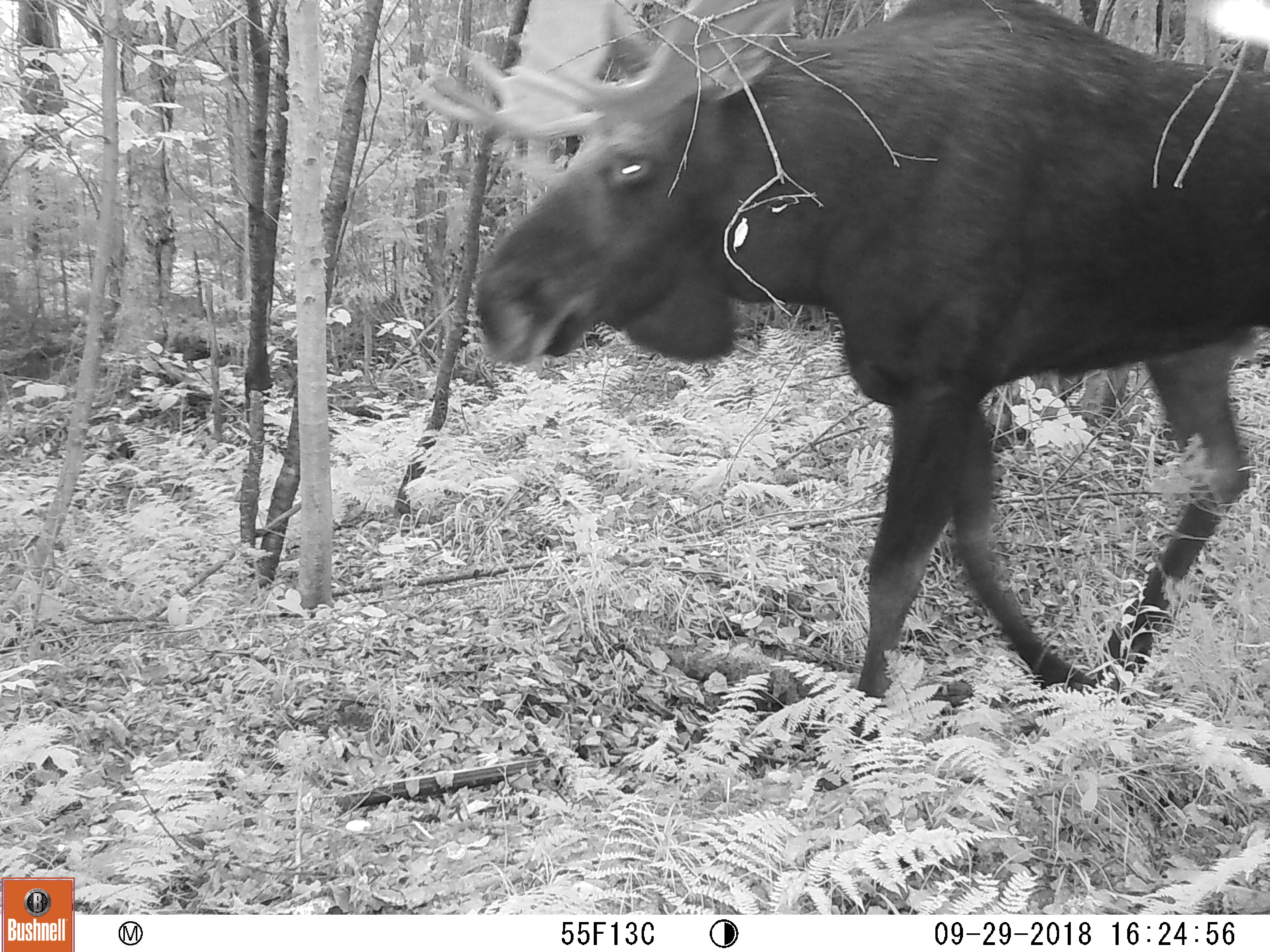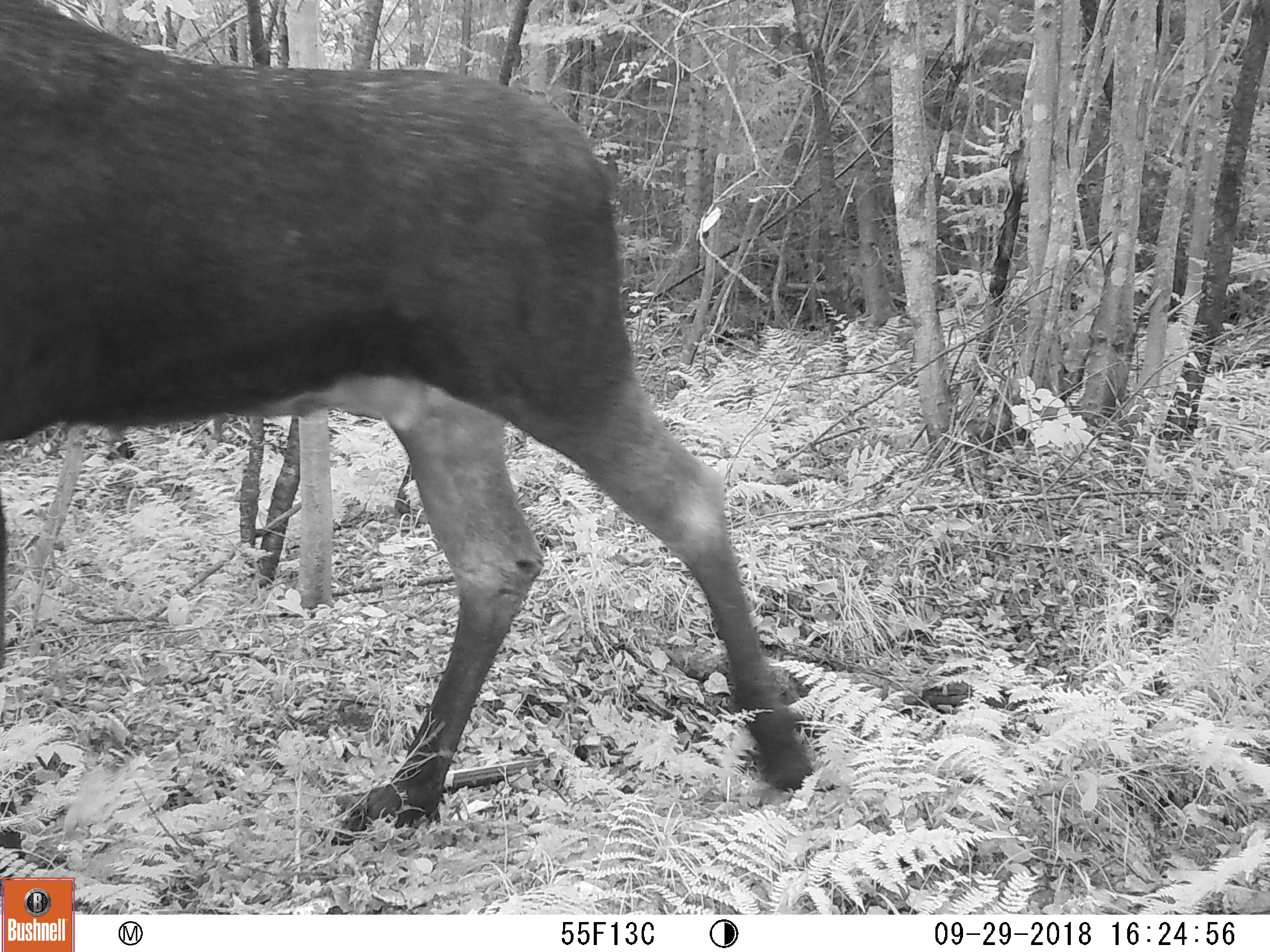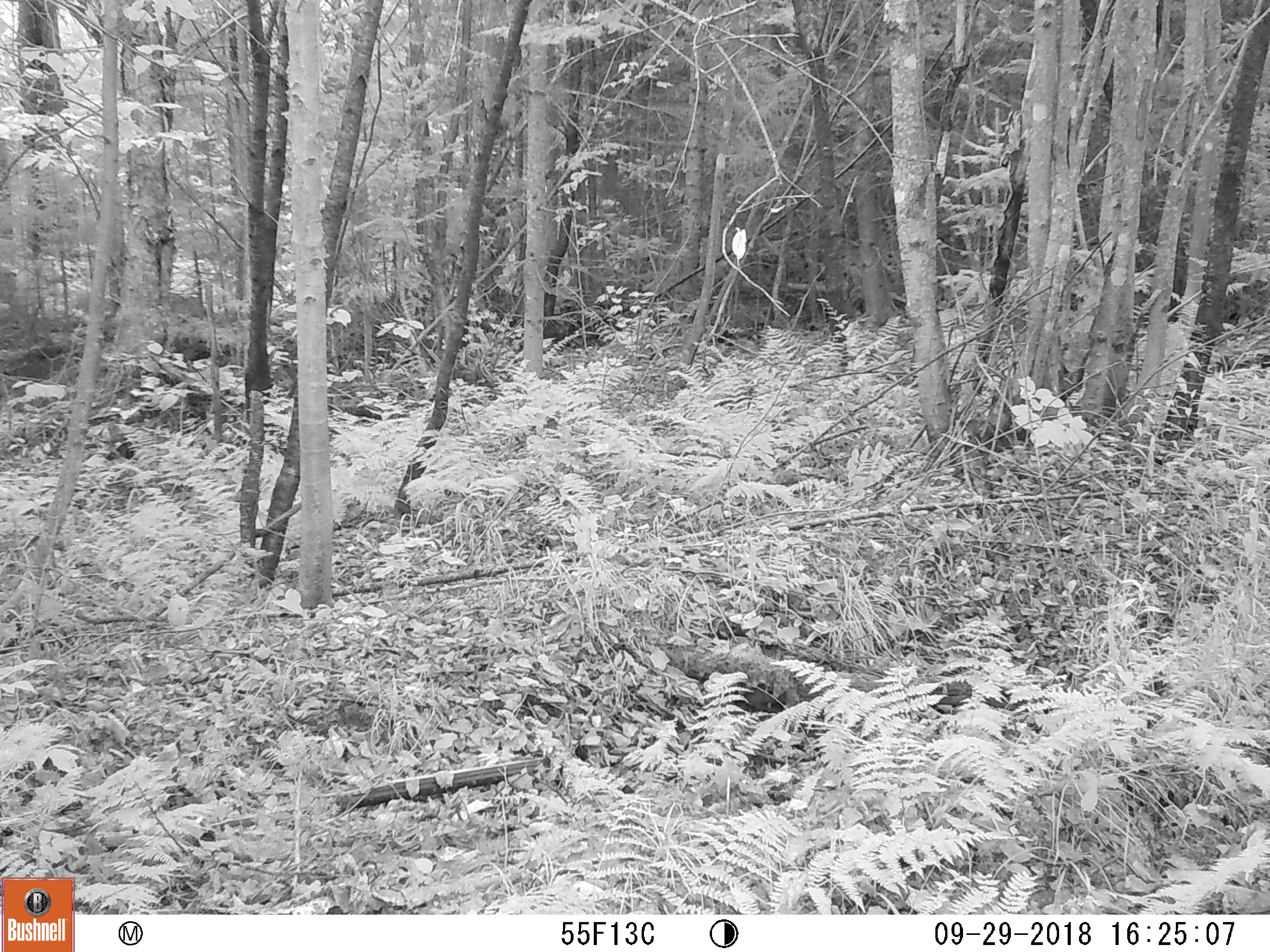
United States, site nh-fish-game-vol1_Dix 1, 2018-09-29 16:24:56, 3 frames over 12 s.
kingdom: Animalia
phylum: Chordata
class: Mammalia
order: Artiodactyla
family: Cervidae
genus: Alces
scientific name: Alces alces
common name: moose